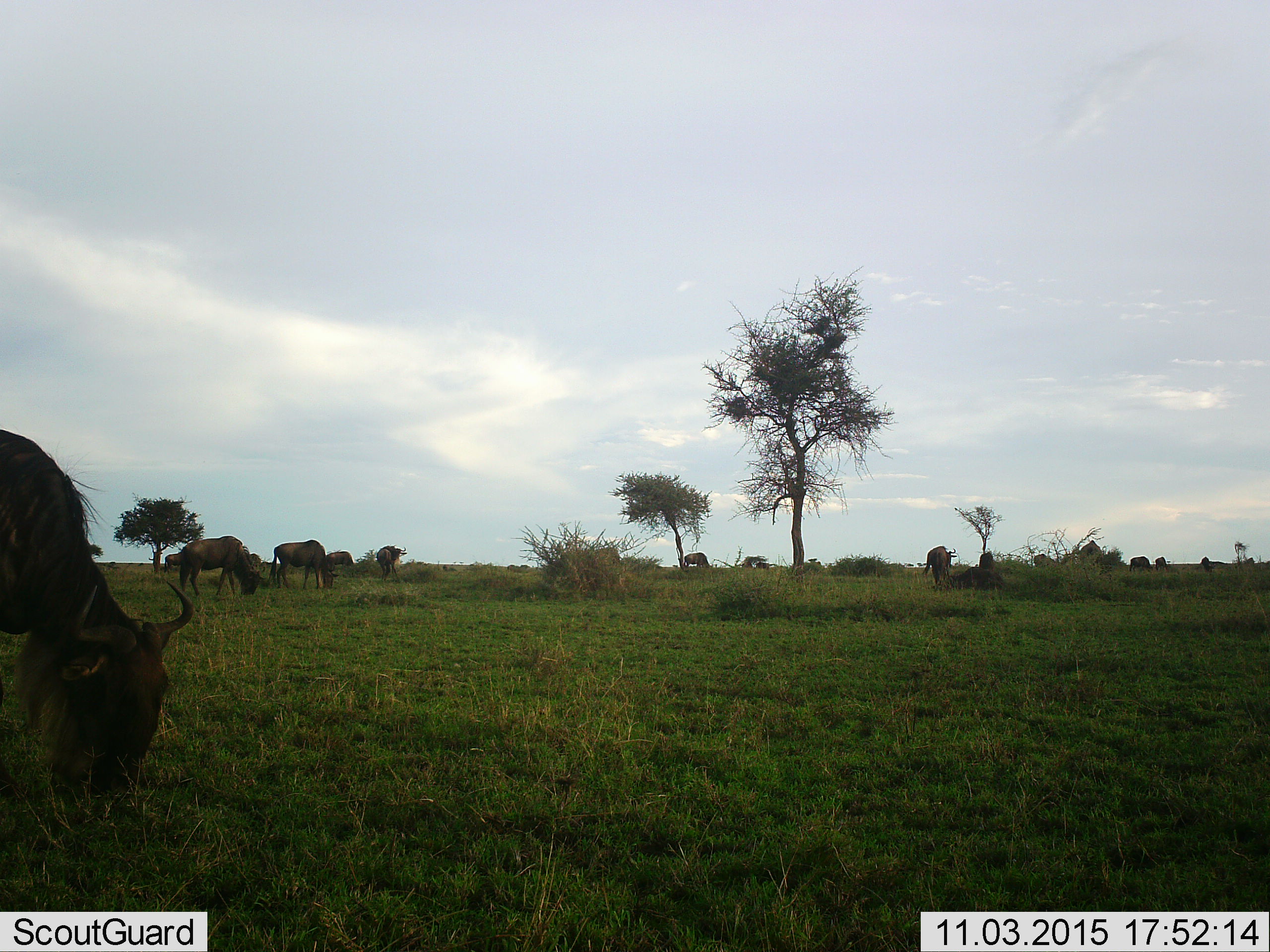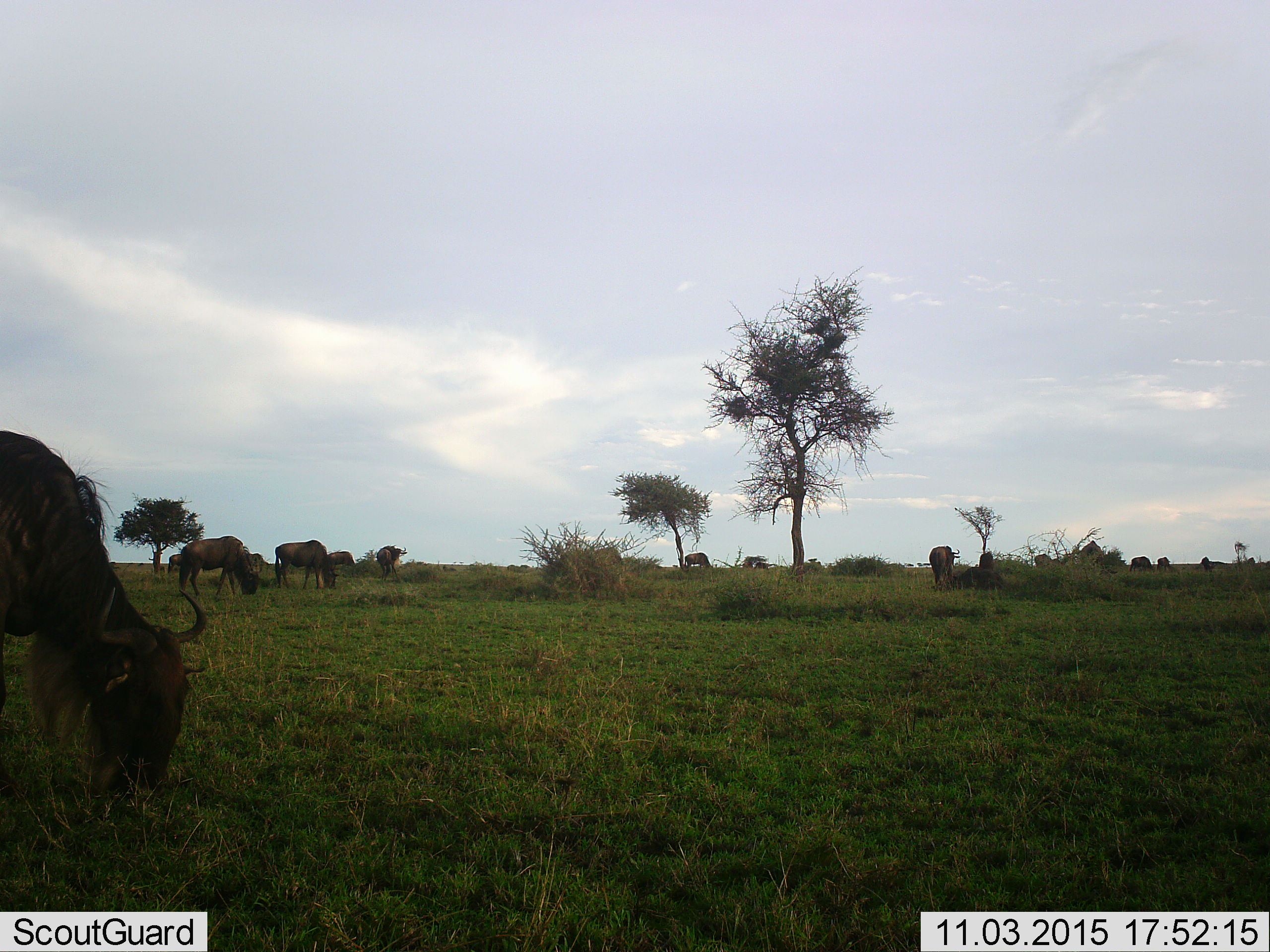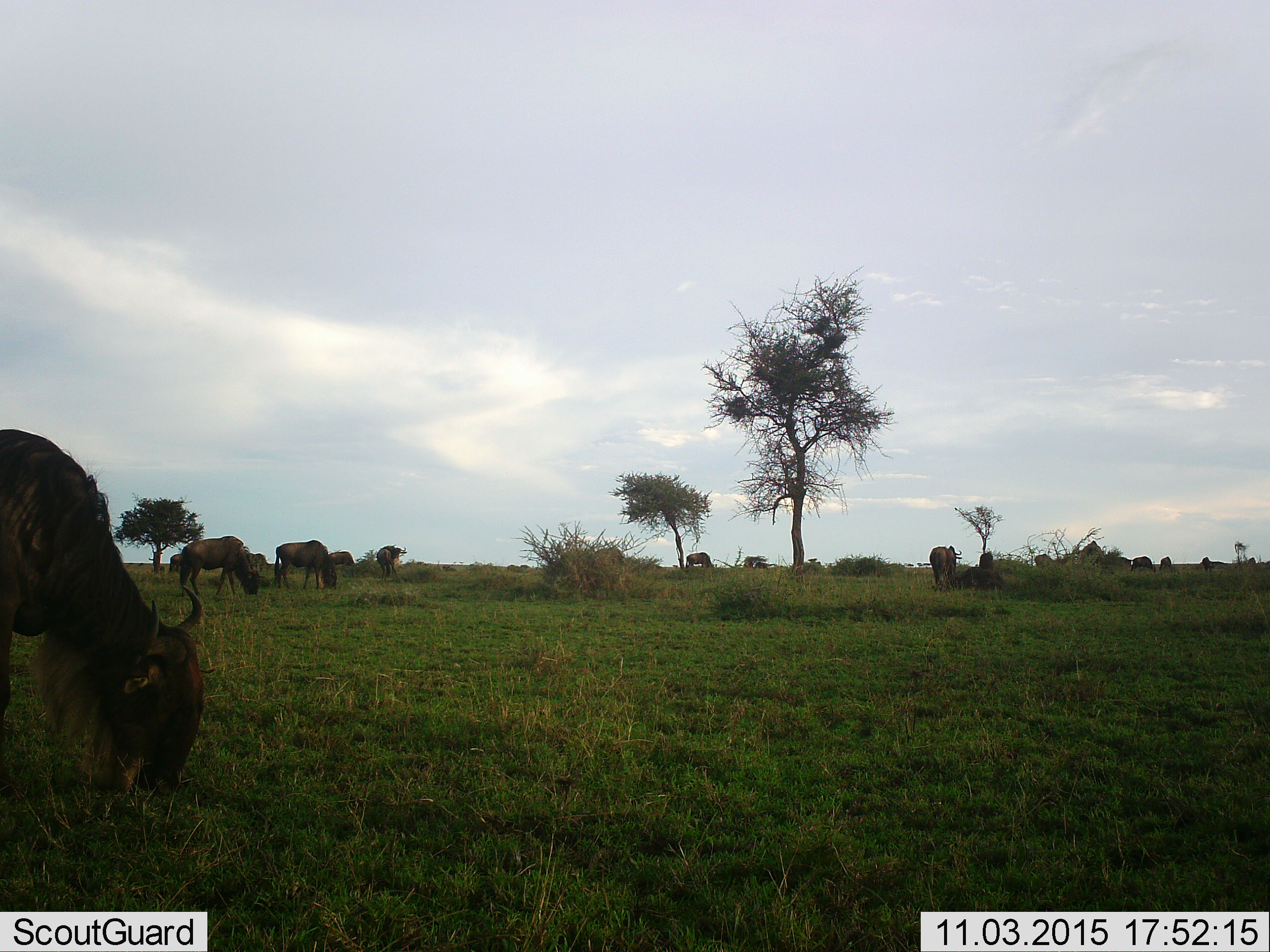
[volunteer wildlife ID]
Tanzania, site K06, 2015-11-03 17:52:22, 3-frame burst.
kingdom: Animalia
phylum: Chordata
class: Mammalia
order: Artiodactyla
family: Bovidae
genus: Connochaetes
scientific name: Connochaetes taurinus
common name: blue wildebeest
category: wildebeest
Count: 11-50.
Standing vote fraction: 25%.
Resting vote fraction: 0%.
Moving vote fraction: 50%.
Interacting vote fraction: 12%.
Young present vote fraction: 12%.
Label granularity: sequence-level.